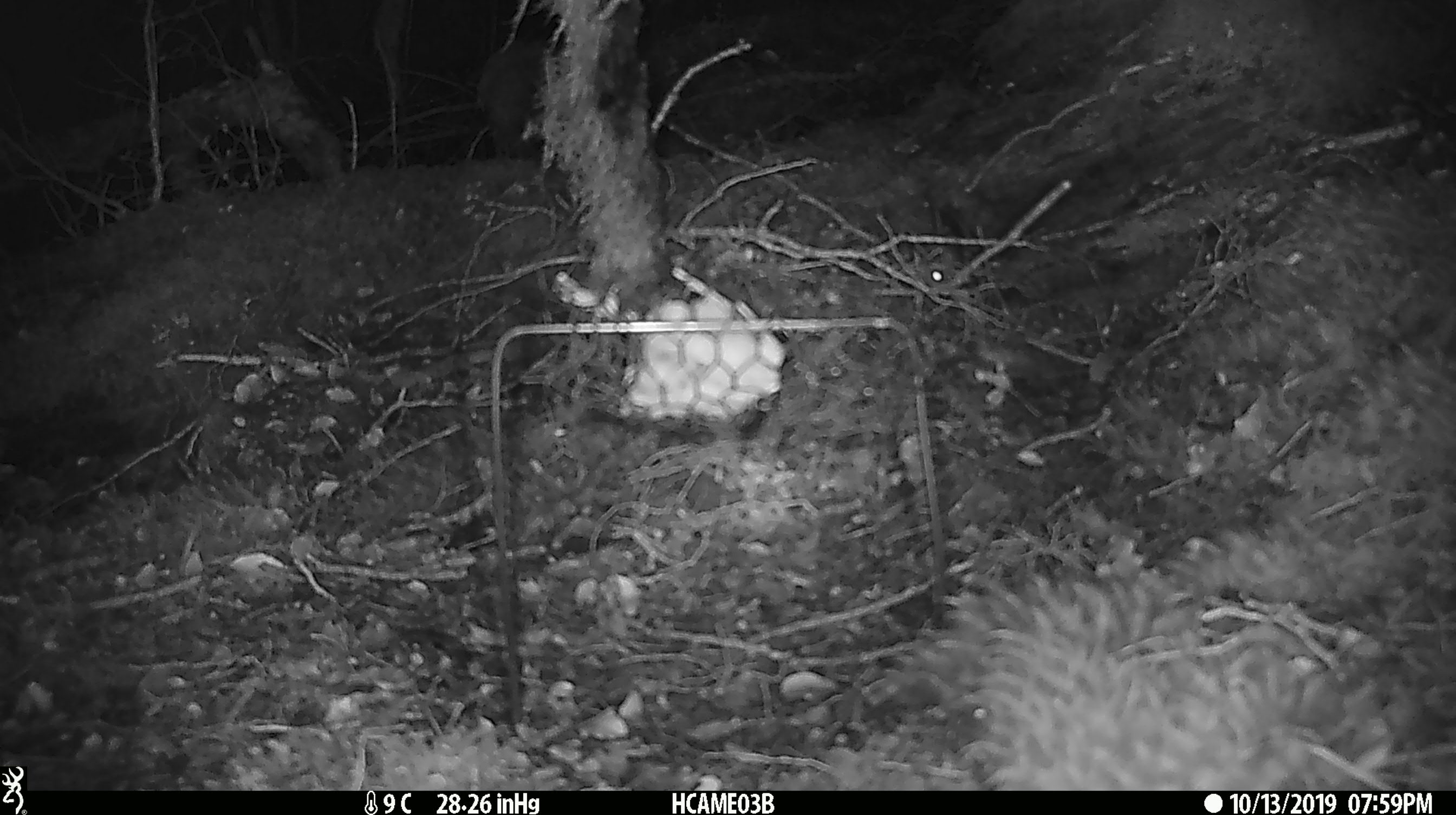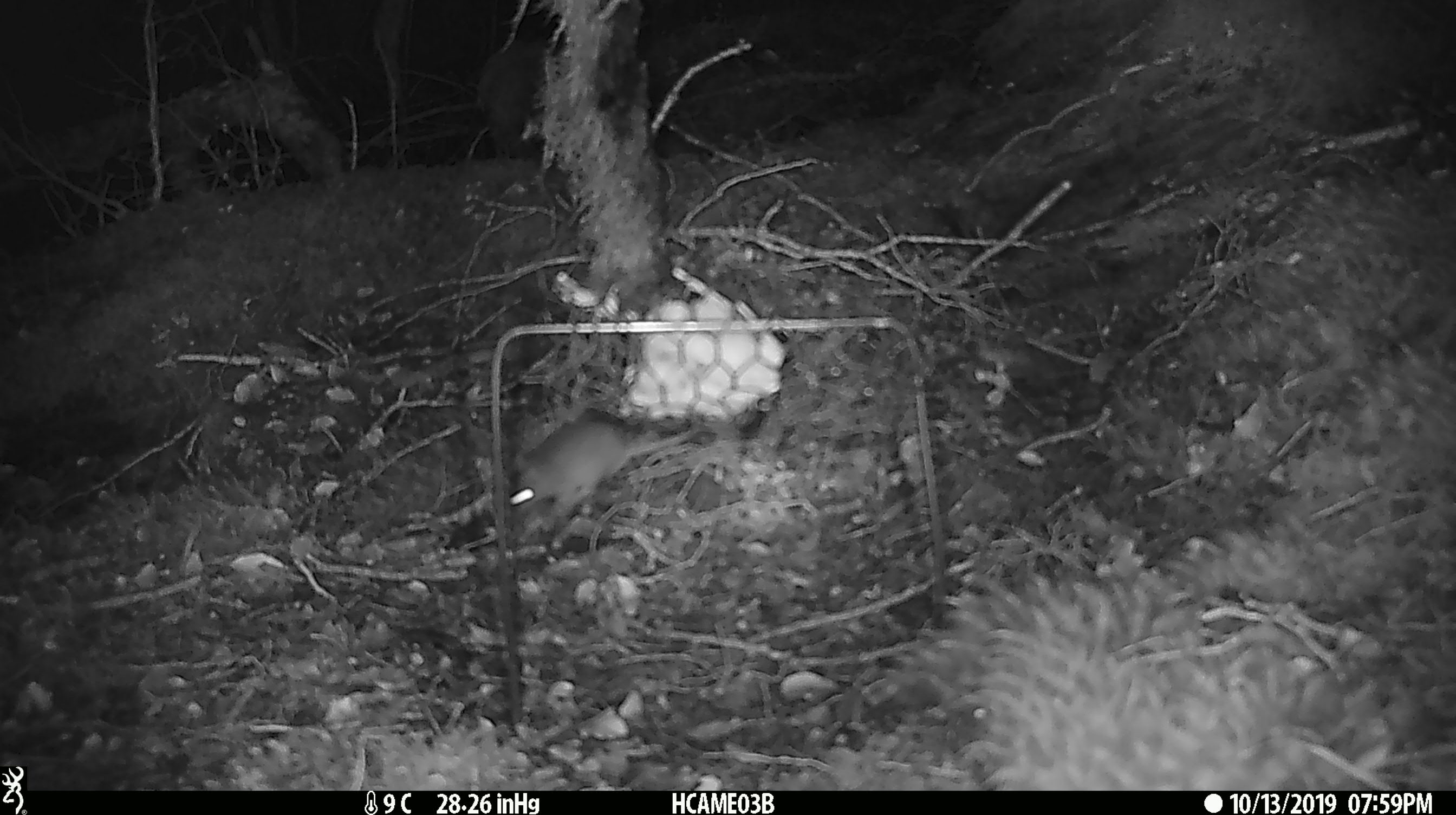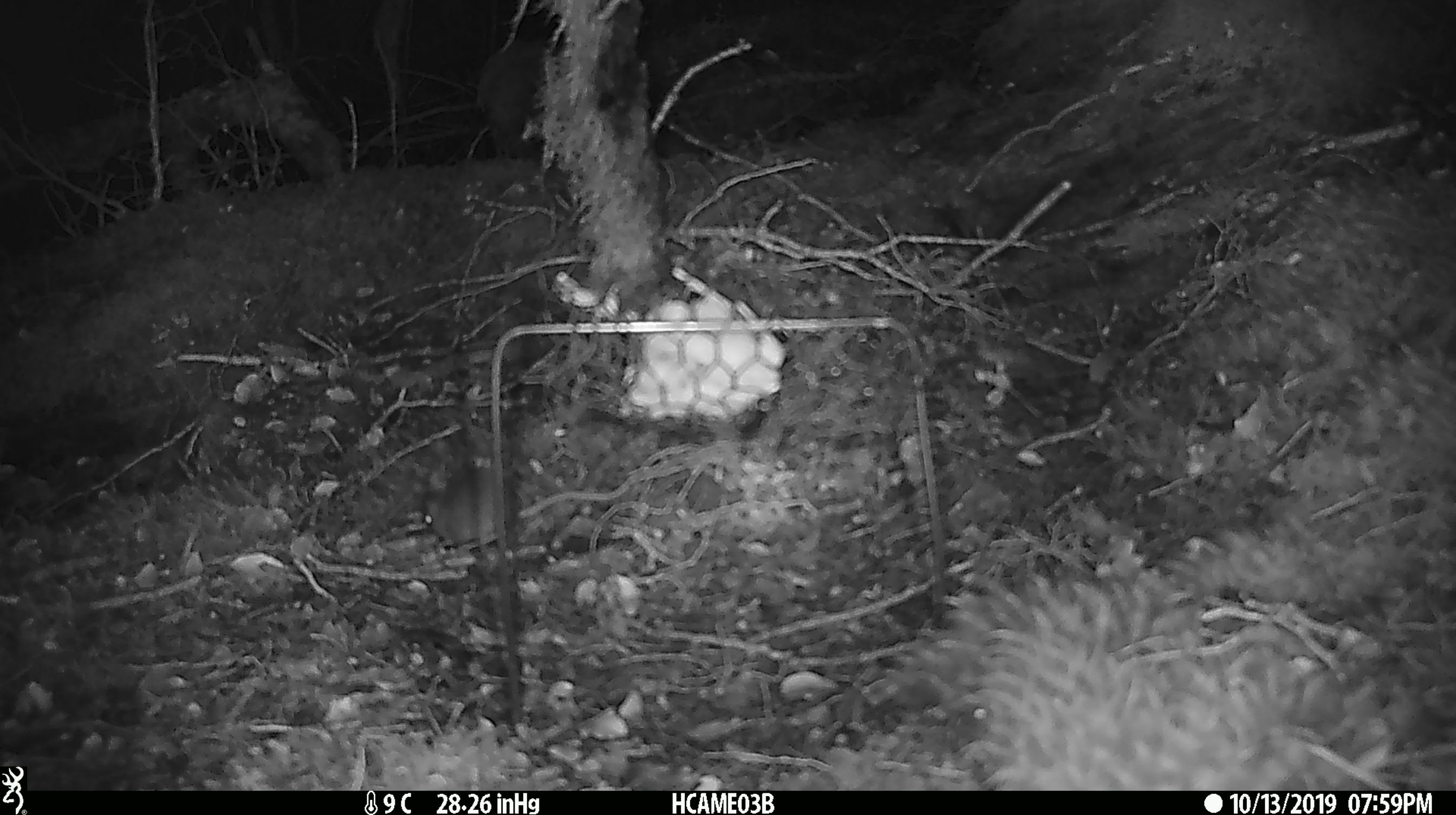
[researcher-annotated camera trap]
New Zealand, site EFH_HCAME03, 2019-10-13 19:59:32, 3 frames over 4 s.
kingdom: Animalia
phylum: Chordata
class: Mammalia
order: Rodentia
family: Muridae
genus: Mus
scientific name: Mus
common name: mouse